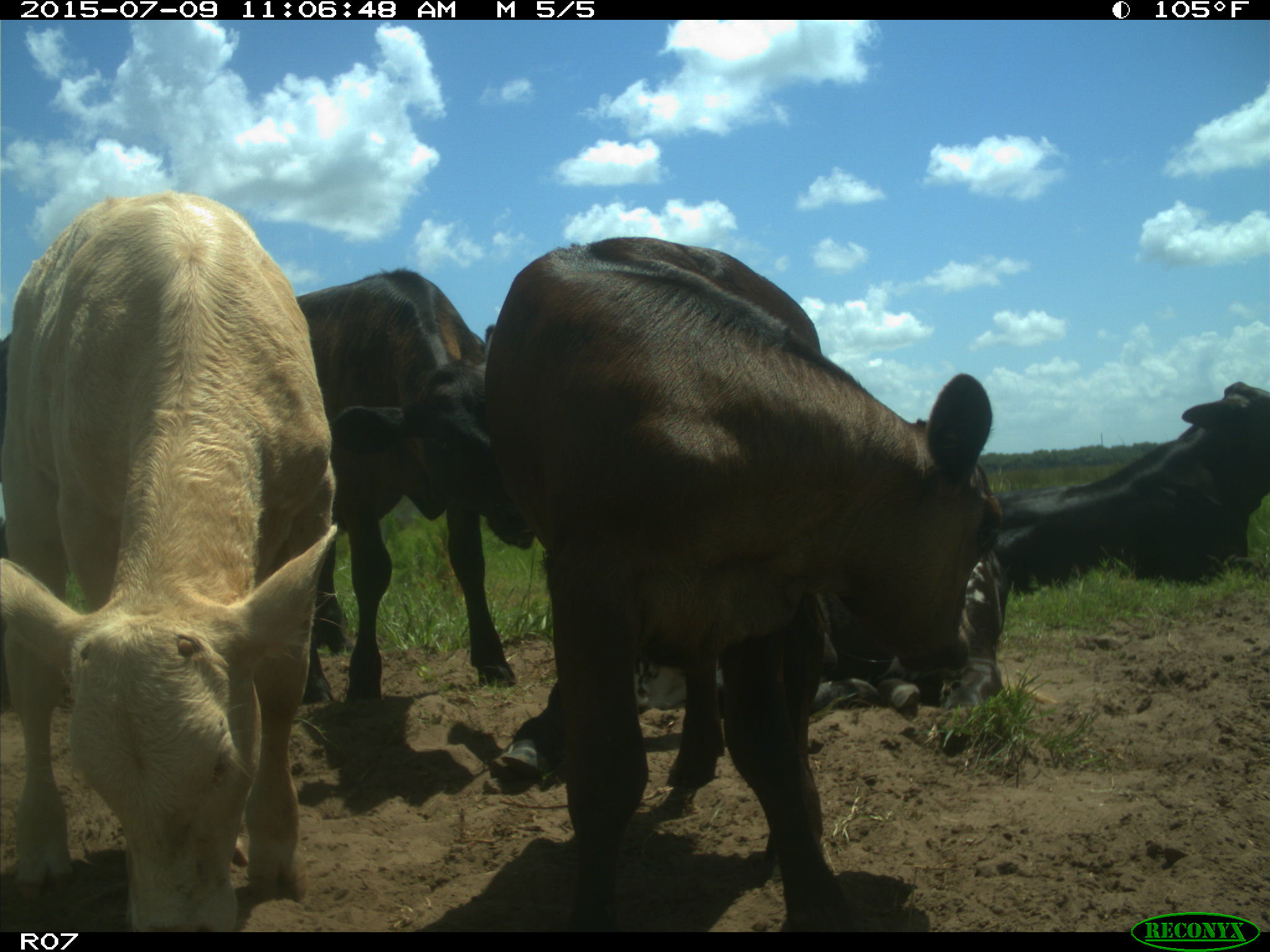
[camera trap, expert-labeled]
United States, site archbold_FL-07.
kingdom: Animalia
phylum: Chordata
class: Mammalia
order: Artiodactyla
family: Bovidae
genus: Bos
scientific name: Bos taurus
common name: domestic cow